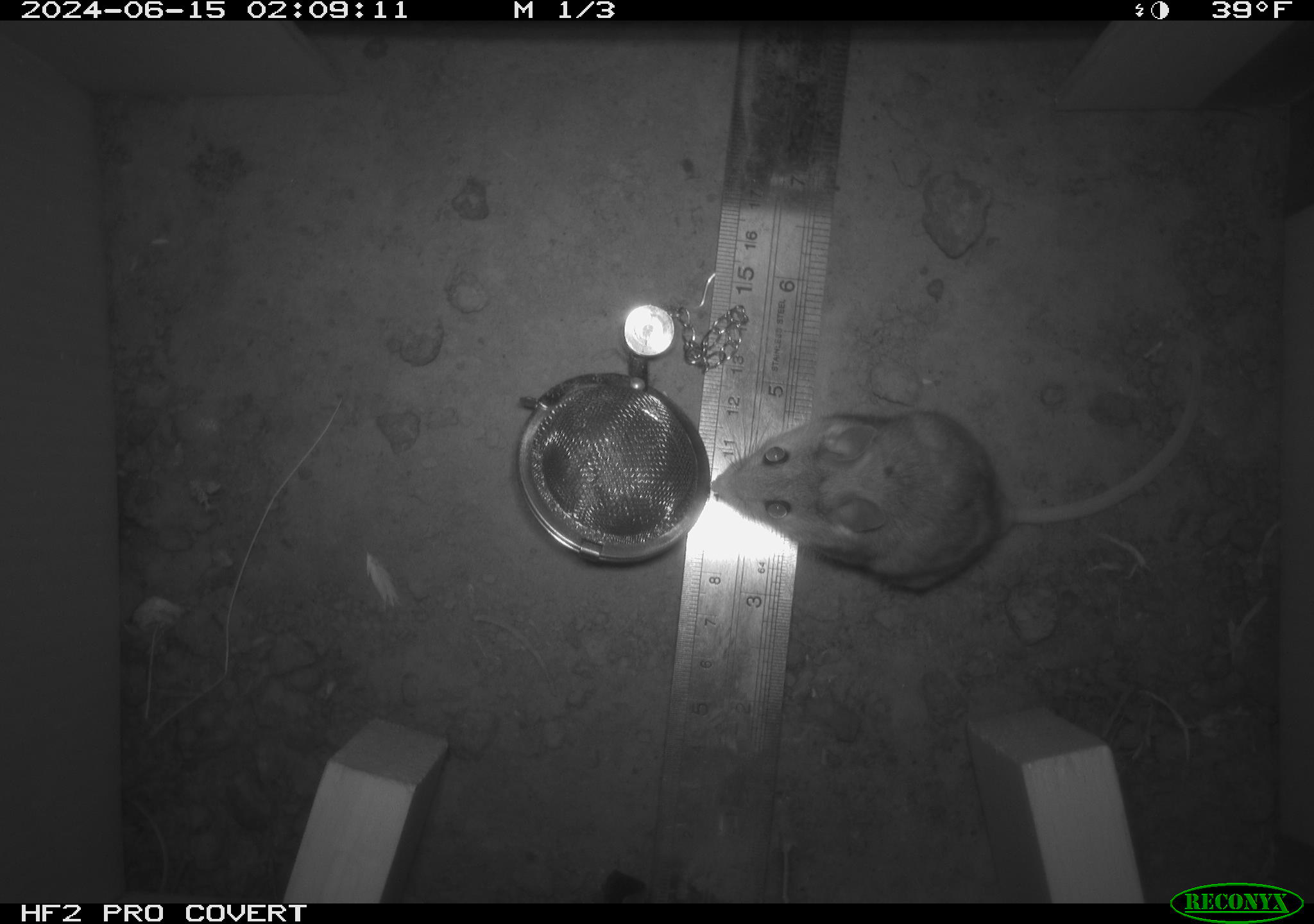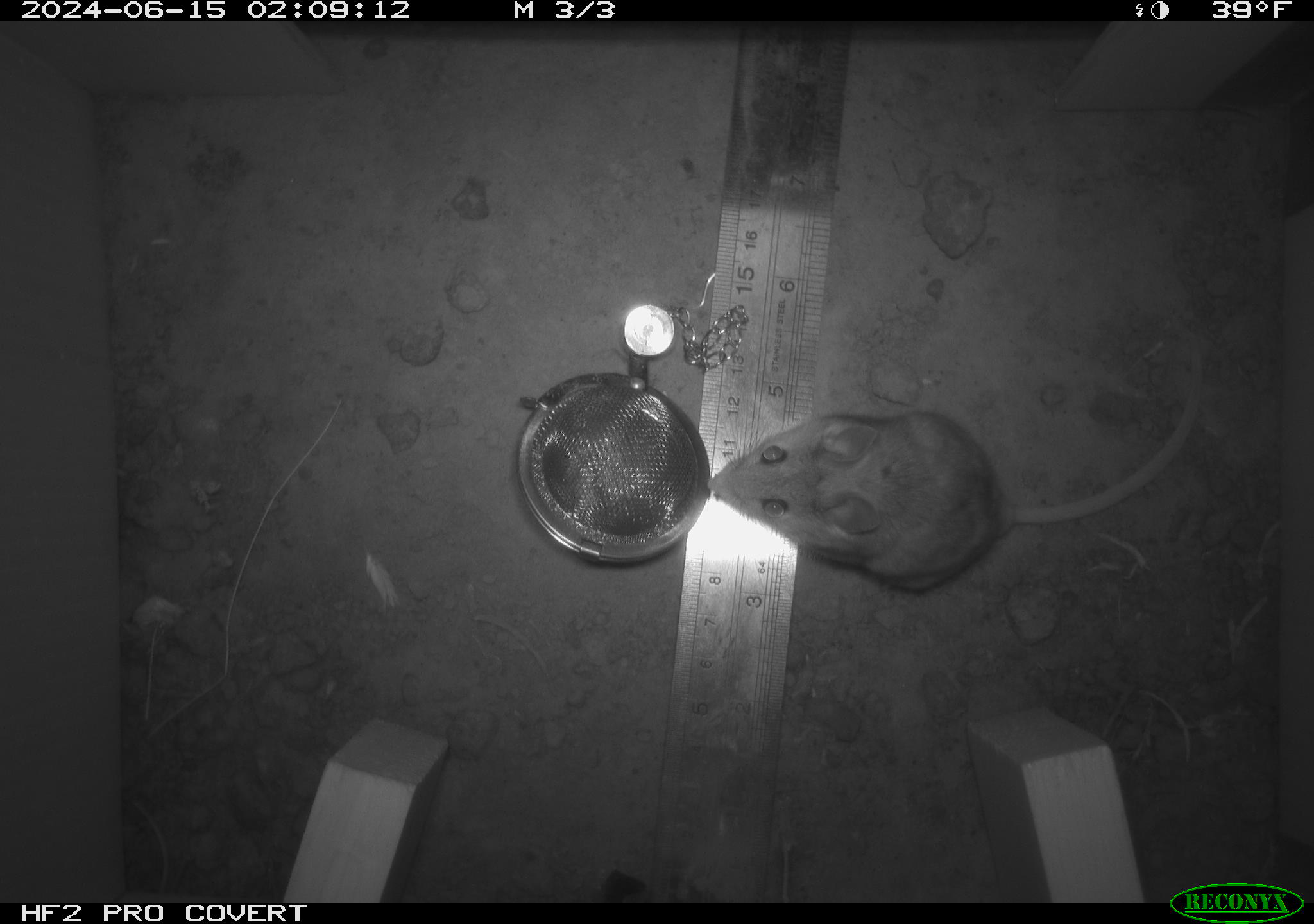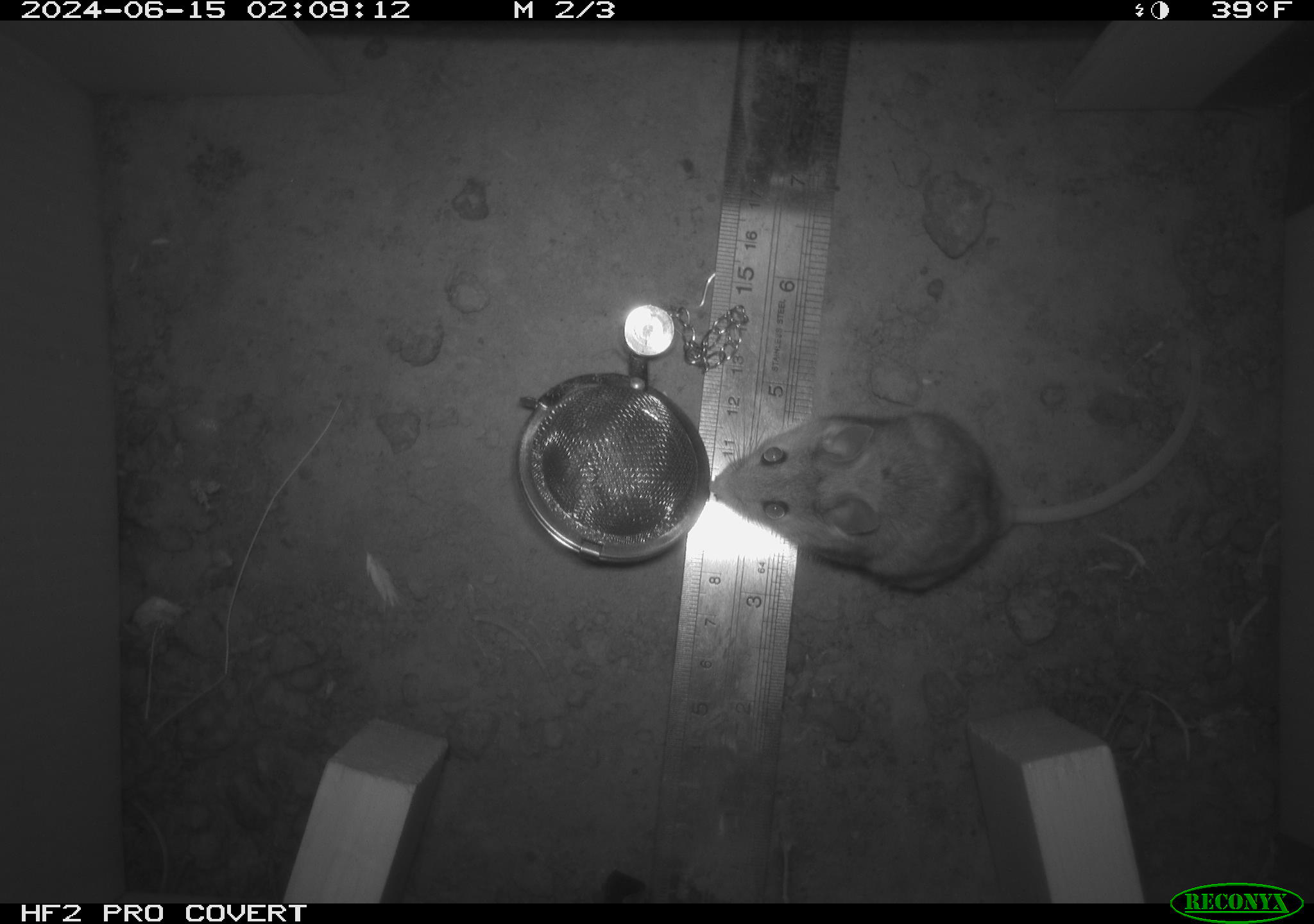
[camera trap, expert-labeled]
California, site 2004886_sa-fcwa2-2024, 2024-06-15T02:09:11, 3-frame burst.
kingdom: Animalia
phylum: Chordata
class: Mammalia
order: Rodentia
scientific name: Rodentia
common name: mouse species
Mouse species (Rodentia).